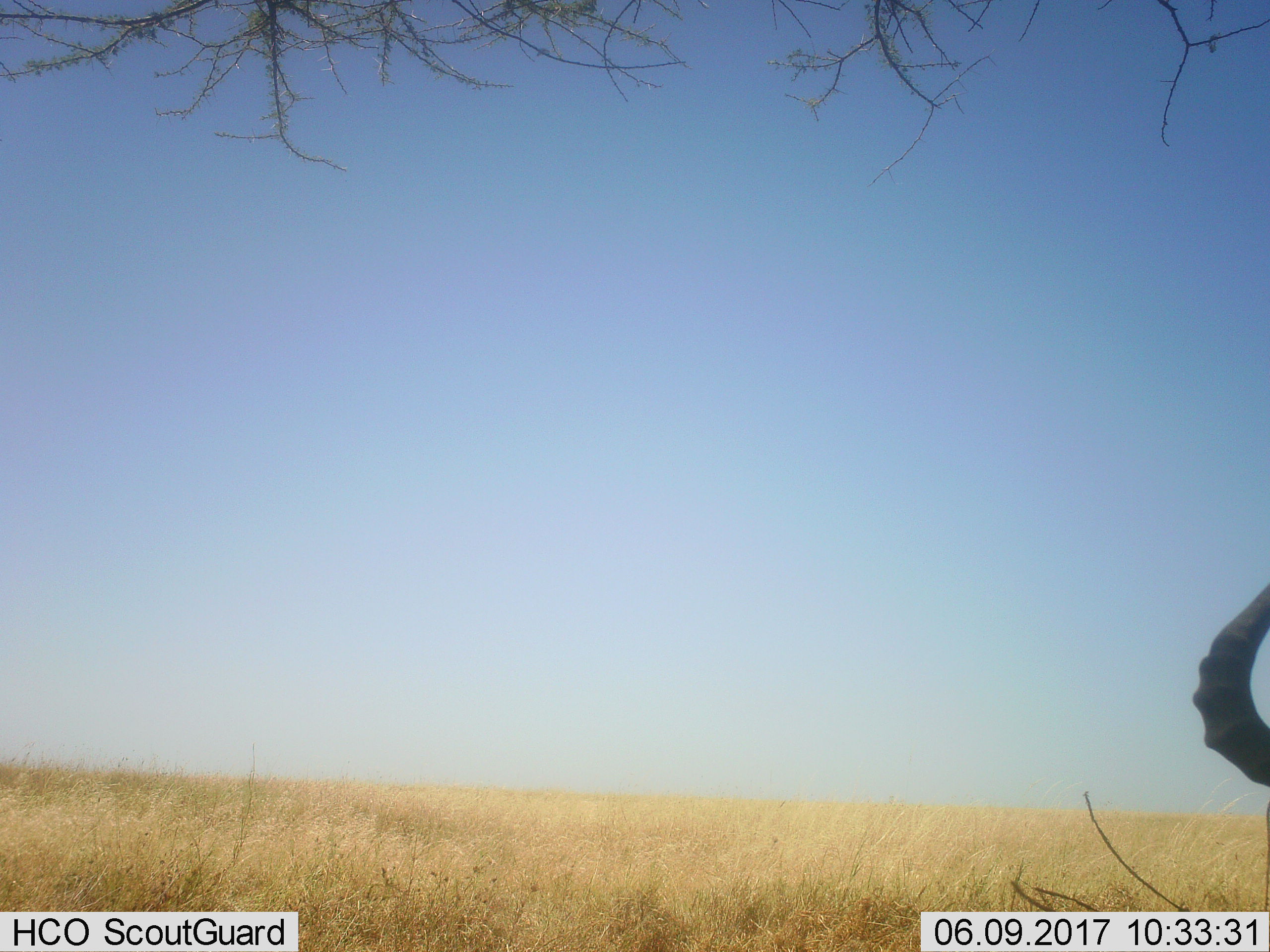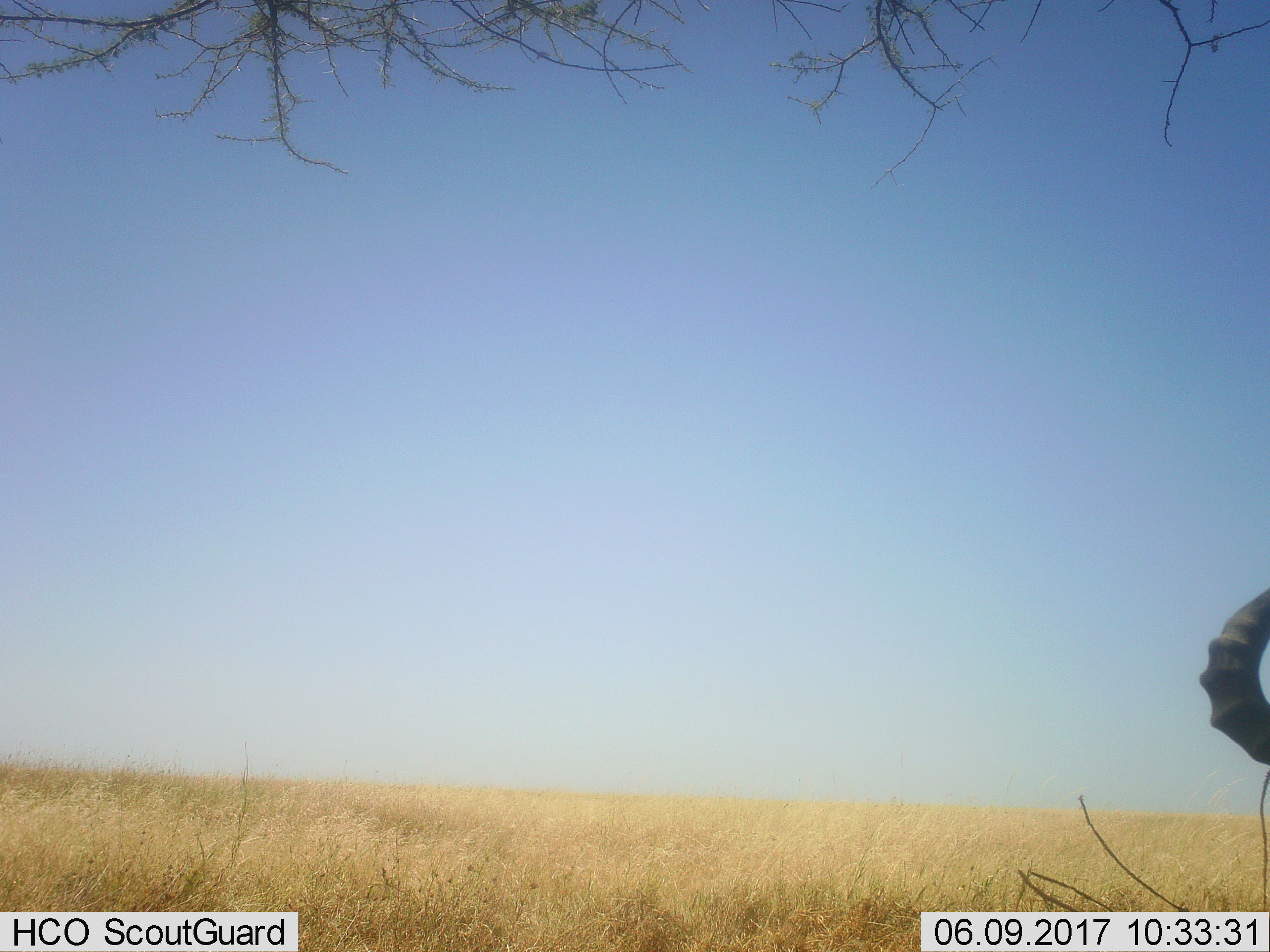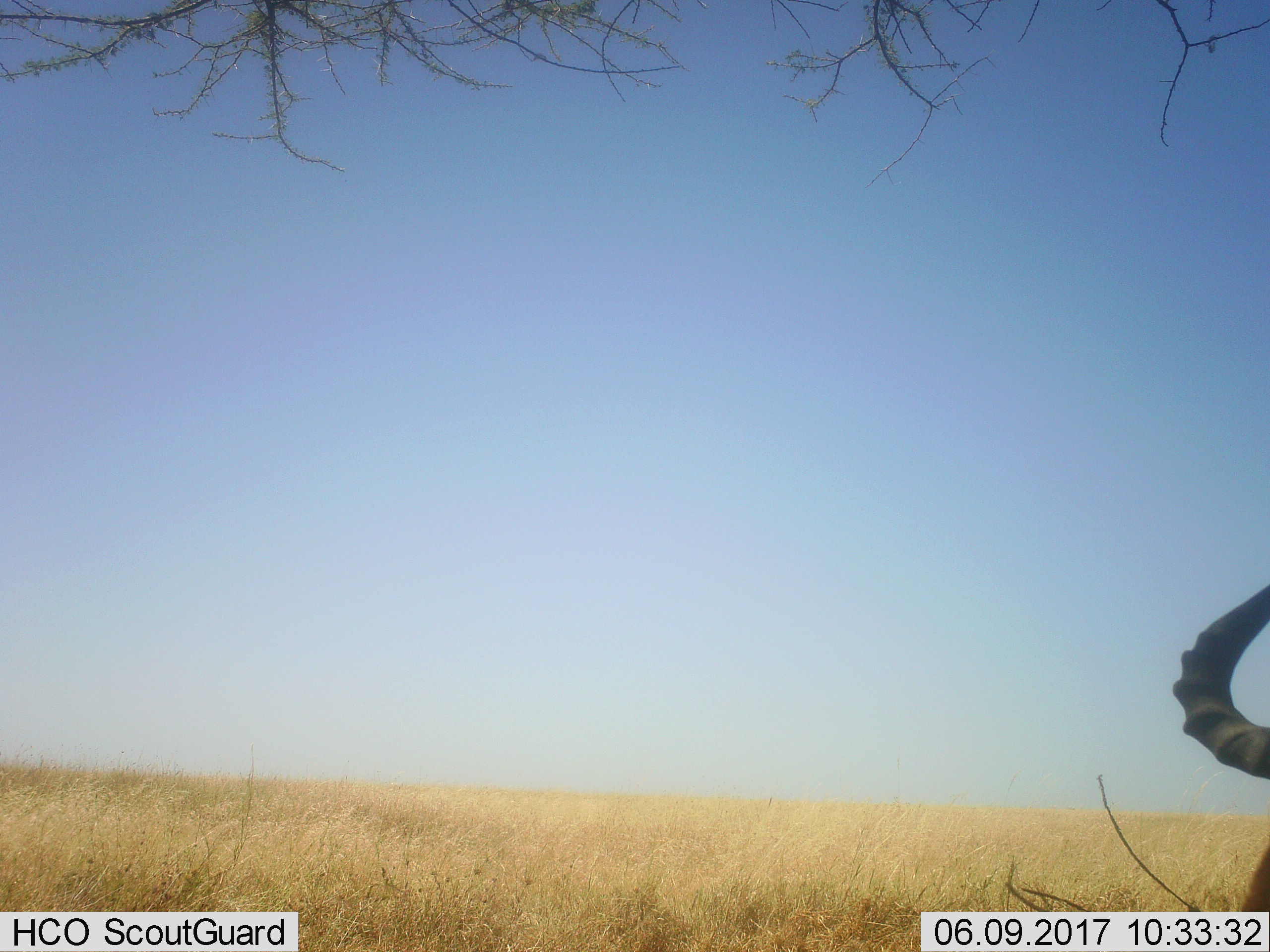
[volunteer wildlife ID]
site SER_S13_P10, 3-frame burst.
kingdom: Animalia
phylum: Chordata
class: Mammalia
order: Artiodactyla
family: Bovidae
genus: Alcelaphus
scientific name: Alcelaphus buselaphus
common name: hartebeest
Hartebeest (Alcelaphus buselaphus), count 1. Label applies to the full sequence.